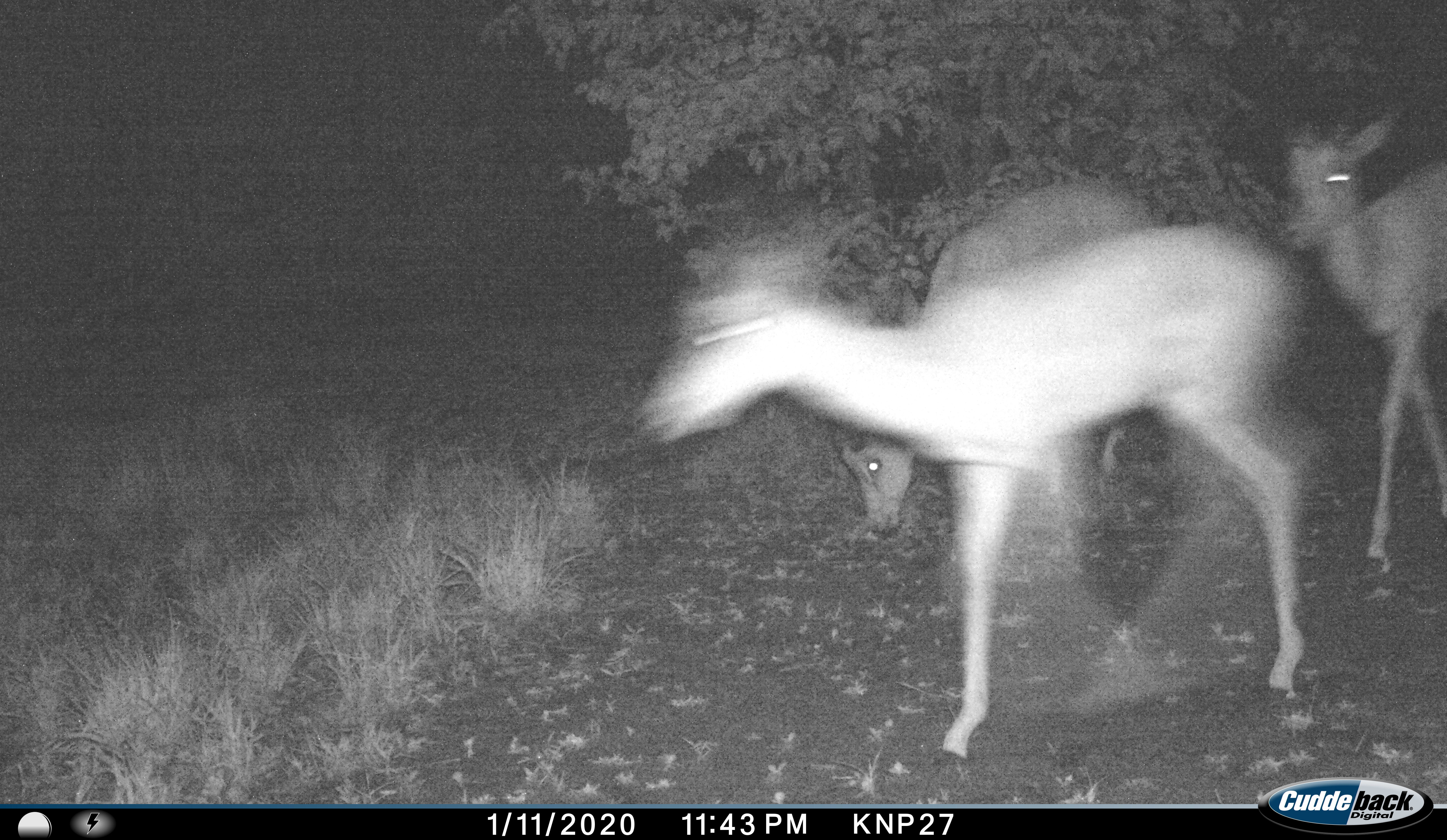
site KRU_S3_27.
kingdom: Animalia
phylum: Chordata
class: Mammalia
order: Artiodactyla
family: Bovidae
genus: Aepyceros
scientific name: Aepyceros melampus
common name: impala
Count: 3.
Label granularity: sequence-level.